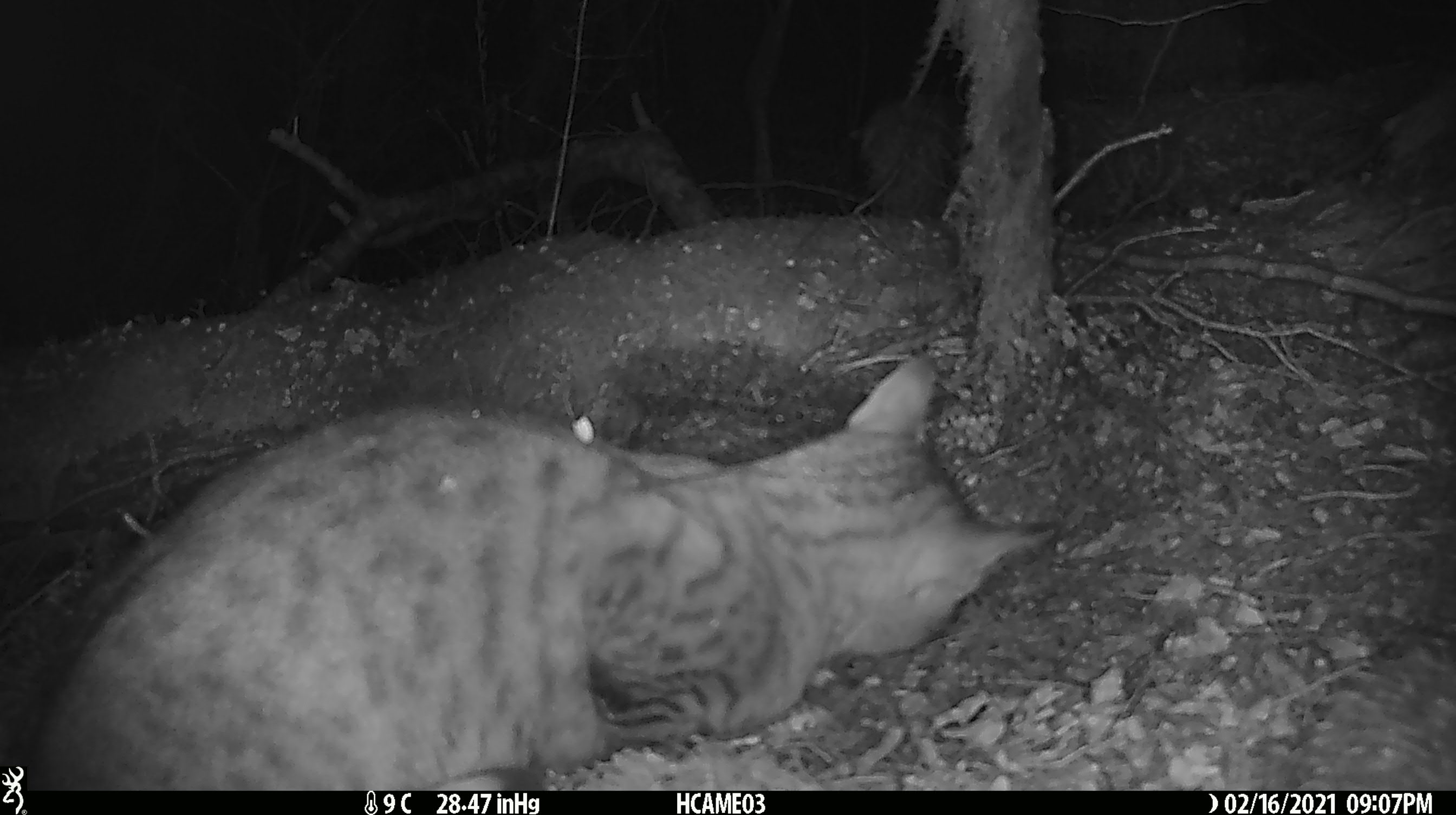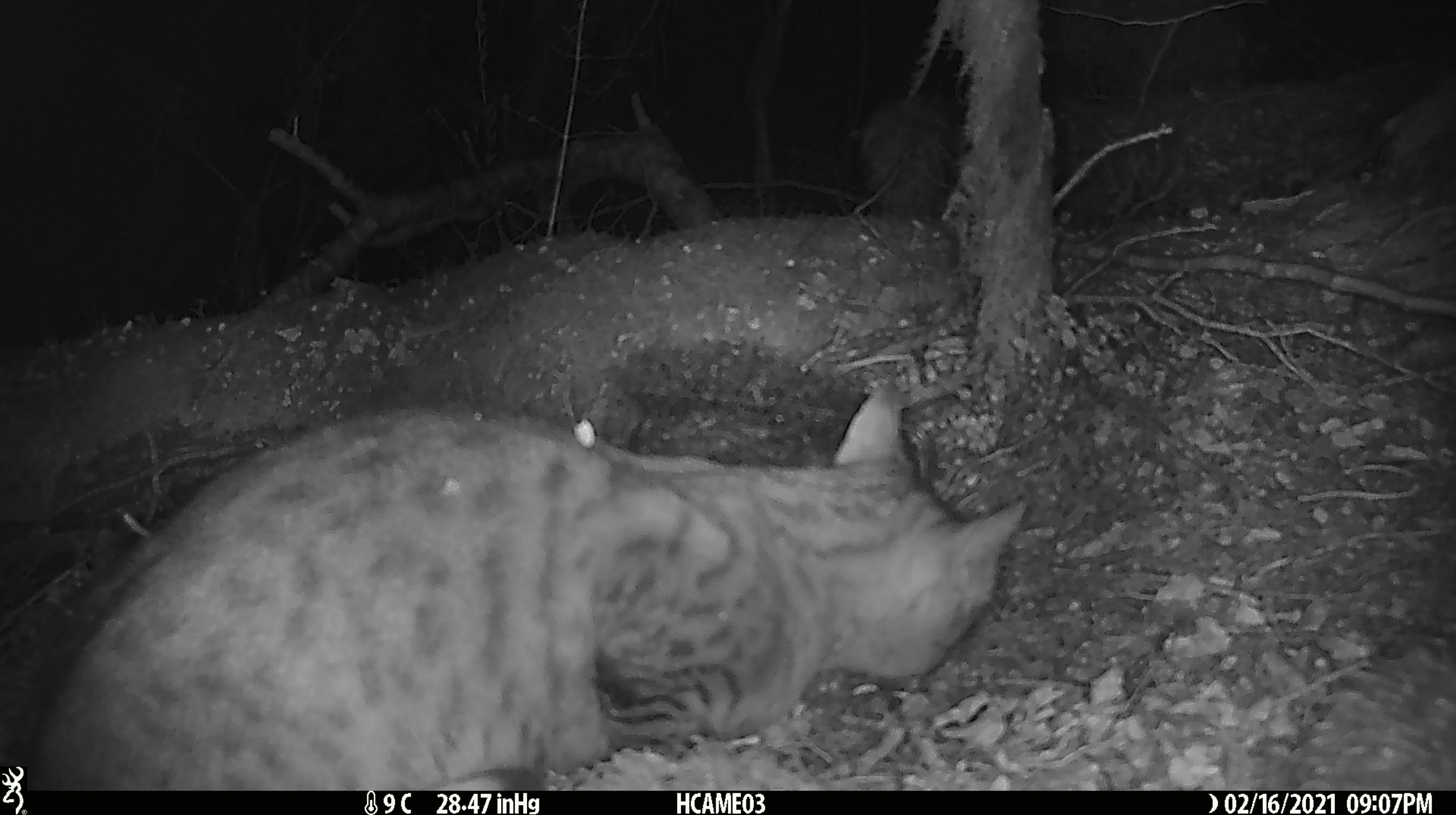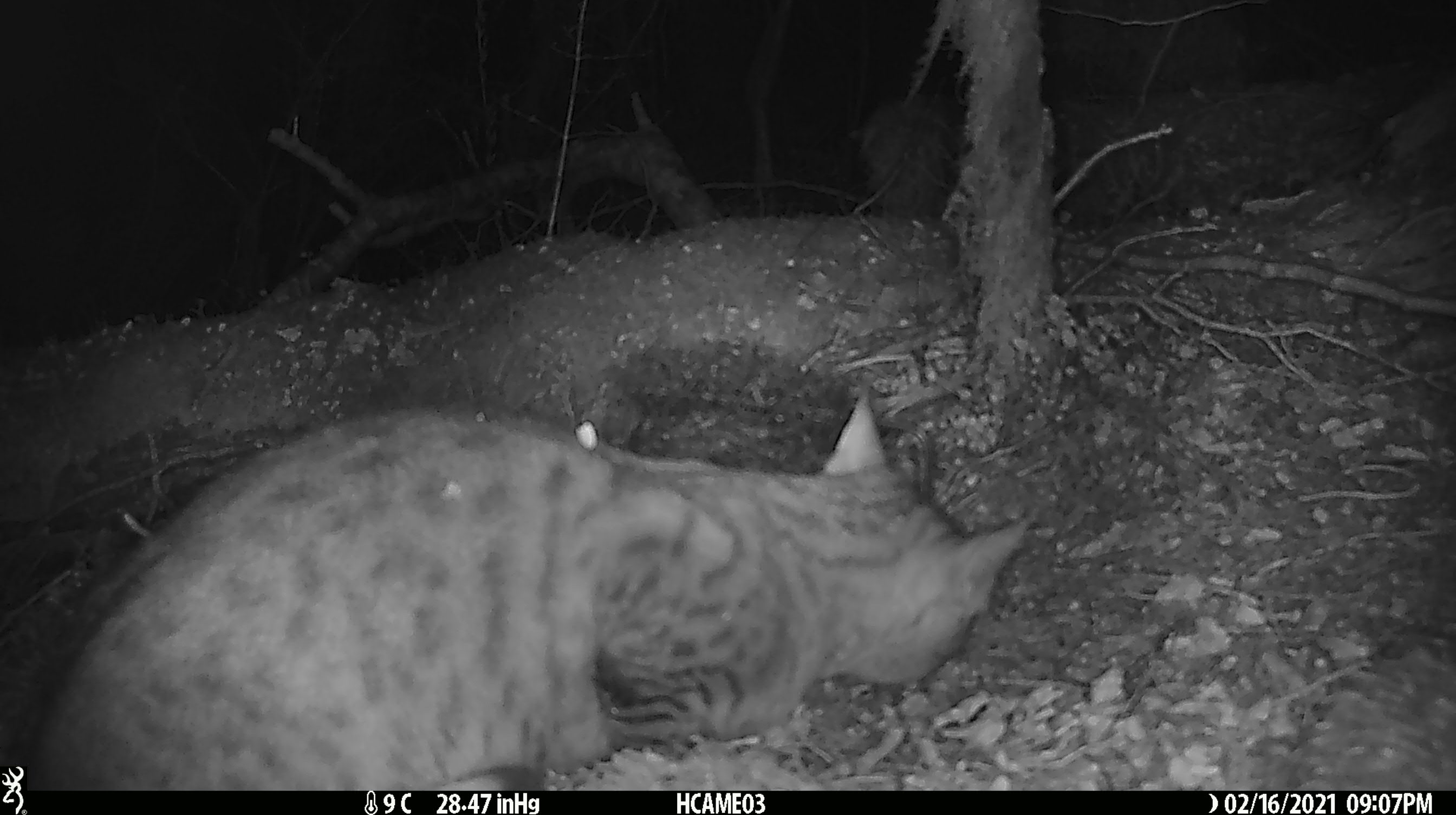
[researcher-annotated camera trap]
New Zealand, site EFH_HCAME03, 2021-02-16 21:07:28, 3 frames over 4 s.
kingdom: Animalia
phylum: Chordata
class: Mammalia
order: Carnivora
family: Felidae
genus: Felis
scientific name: Felis catus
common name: domestic cat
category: cat